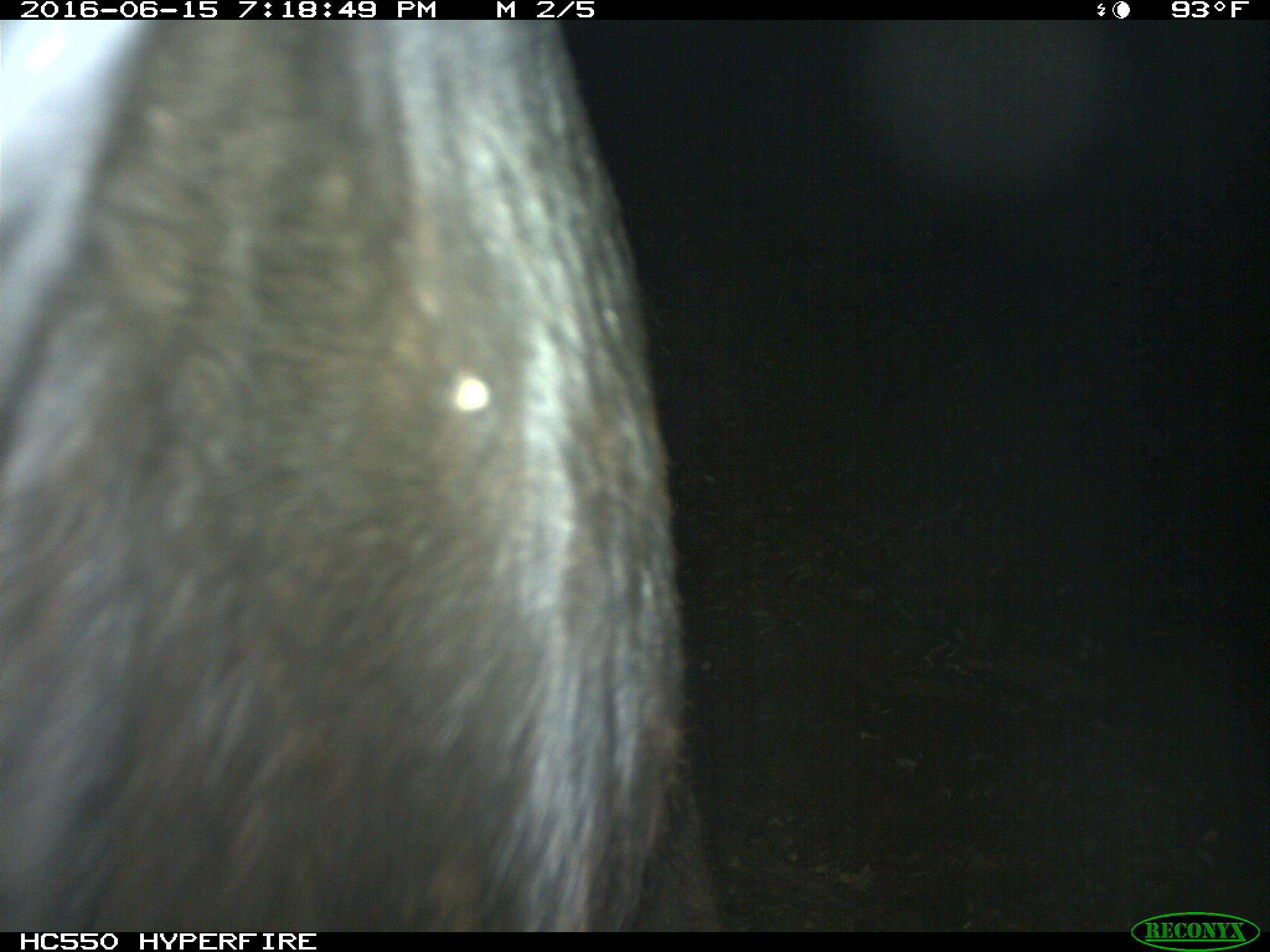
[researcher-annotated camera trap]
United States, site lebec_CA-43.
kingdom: Animalia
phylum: Chordata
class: Mammalia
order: Artiodactyla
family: Bovidae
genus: Bos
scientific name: Bos taurus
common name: domestic cow